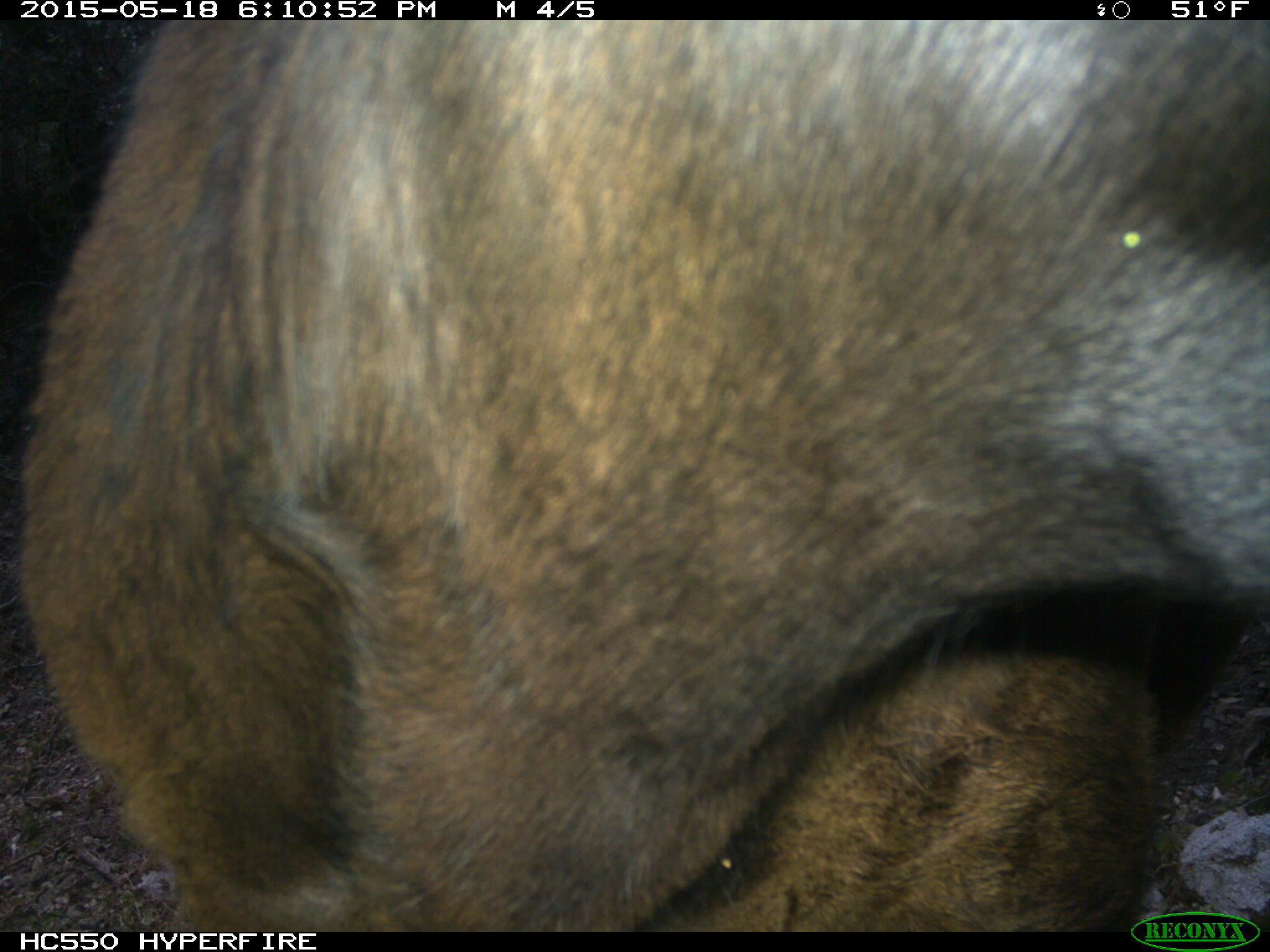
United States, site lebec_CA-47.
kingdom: Animalia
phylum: Chordata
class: Mammalia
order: Artiodactyla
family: Bovidae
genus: Bos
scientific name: Bos taurus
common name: domestic cow